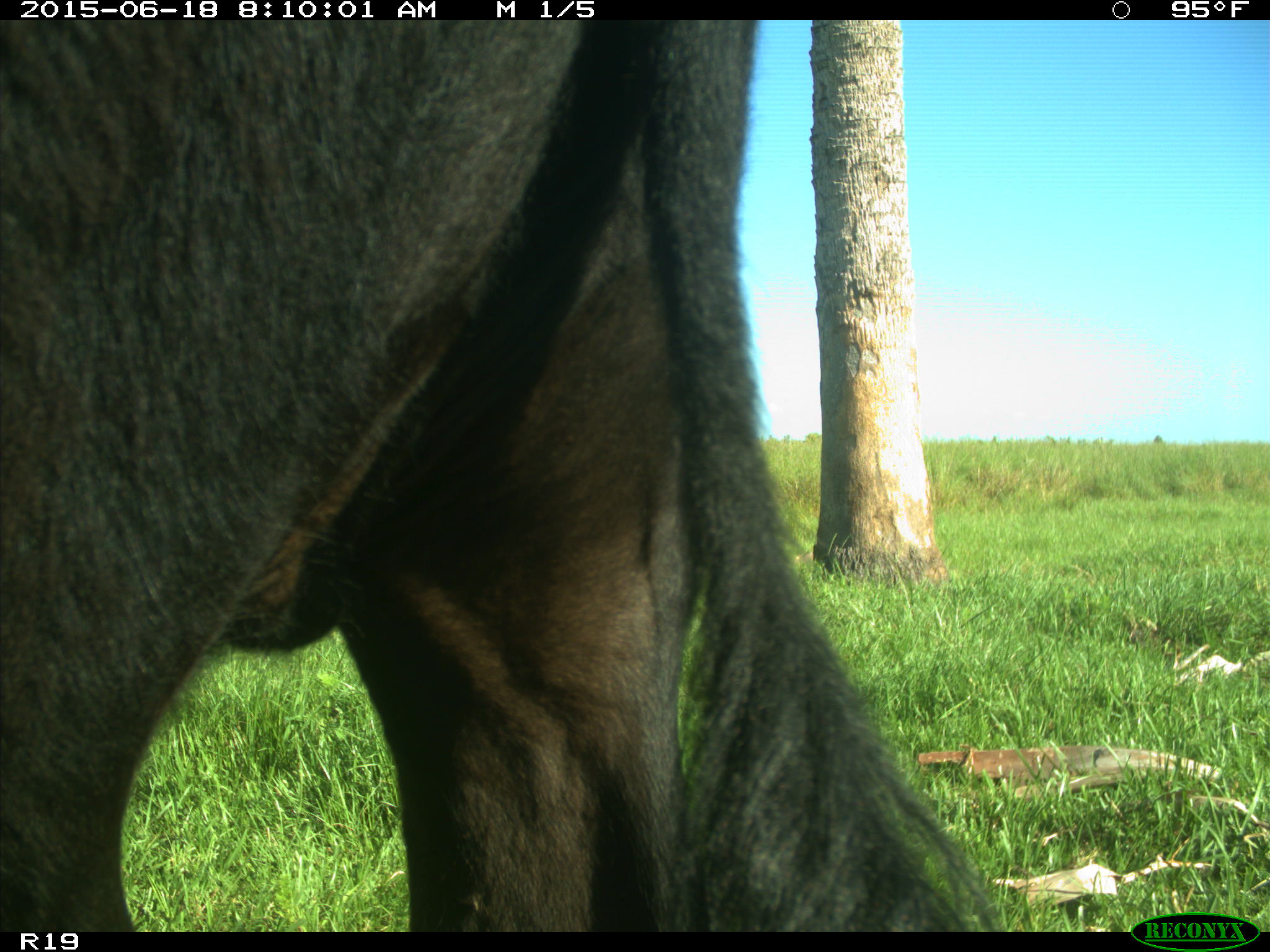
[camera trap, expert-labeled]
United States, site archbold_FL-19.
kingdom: Animalia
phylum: Chordata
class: Mammalia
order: Artiodactyla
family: Bovidae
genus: Bos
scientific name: Bos taurus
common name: domestic cow